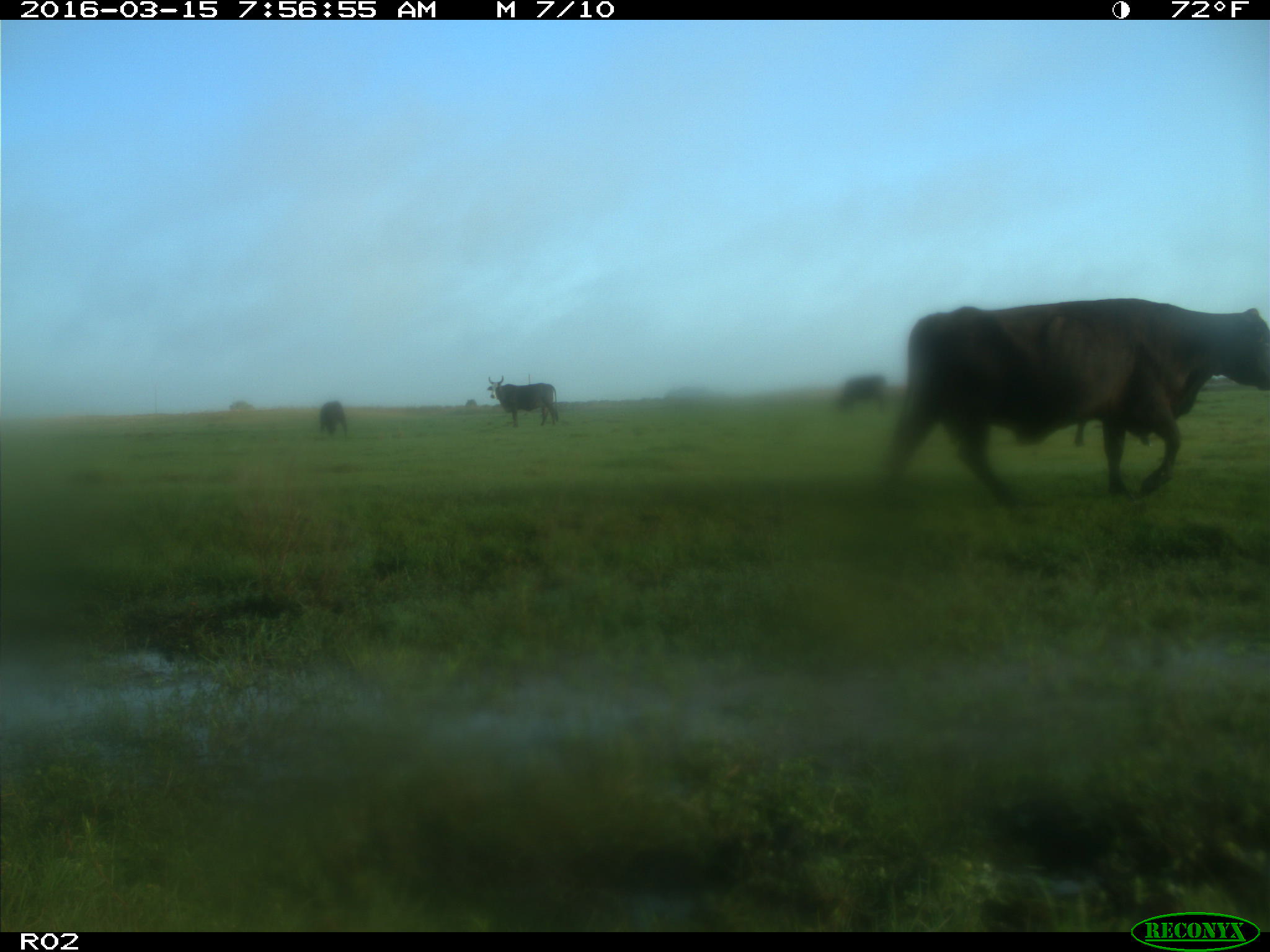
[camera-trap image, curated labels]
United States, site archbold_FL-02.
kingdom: Animalia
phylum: Chordata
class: Mammalia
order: Artiodactyla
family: Bovidae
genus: Bos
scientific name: Bos taurus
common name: domestic cow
Bos taurus (domestic cow).